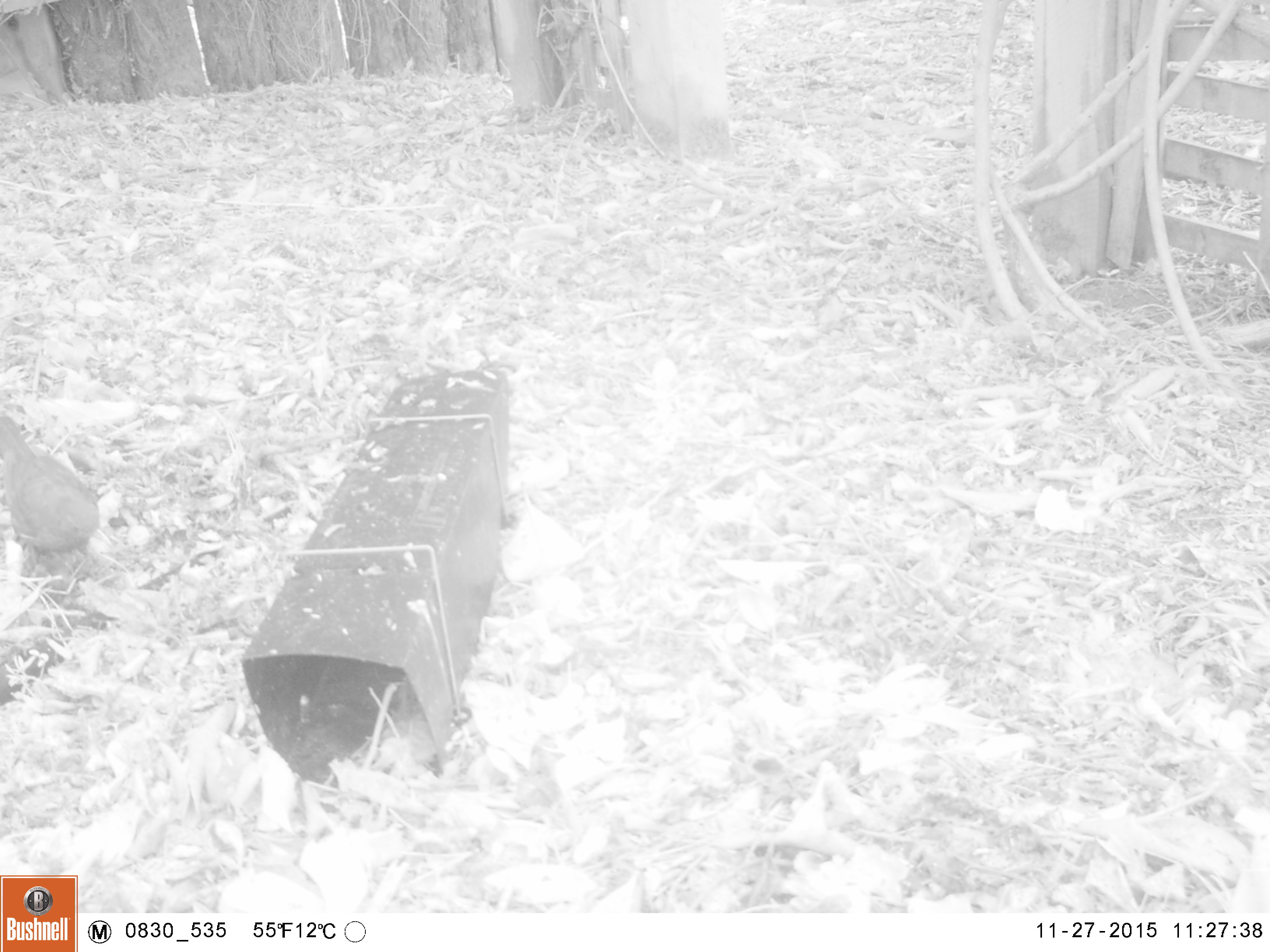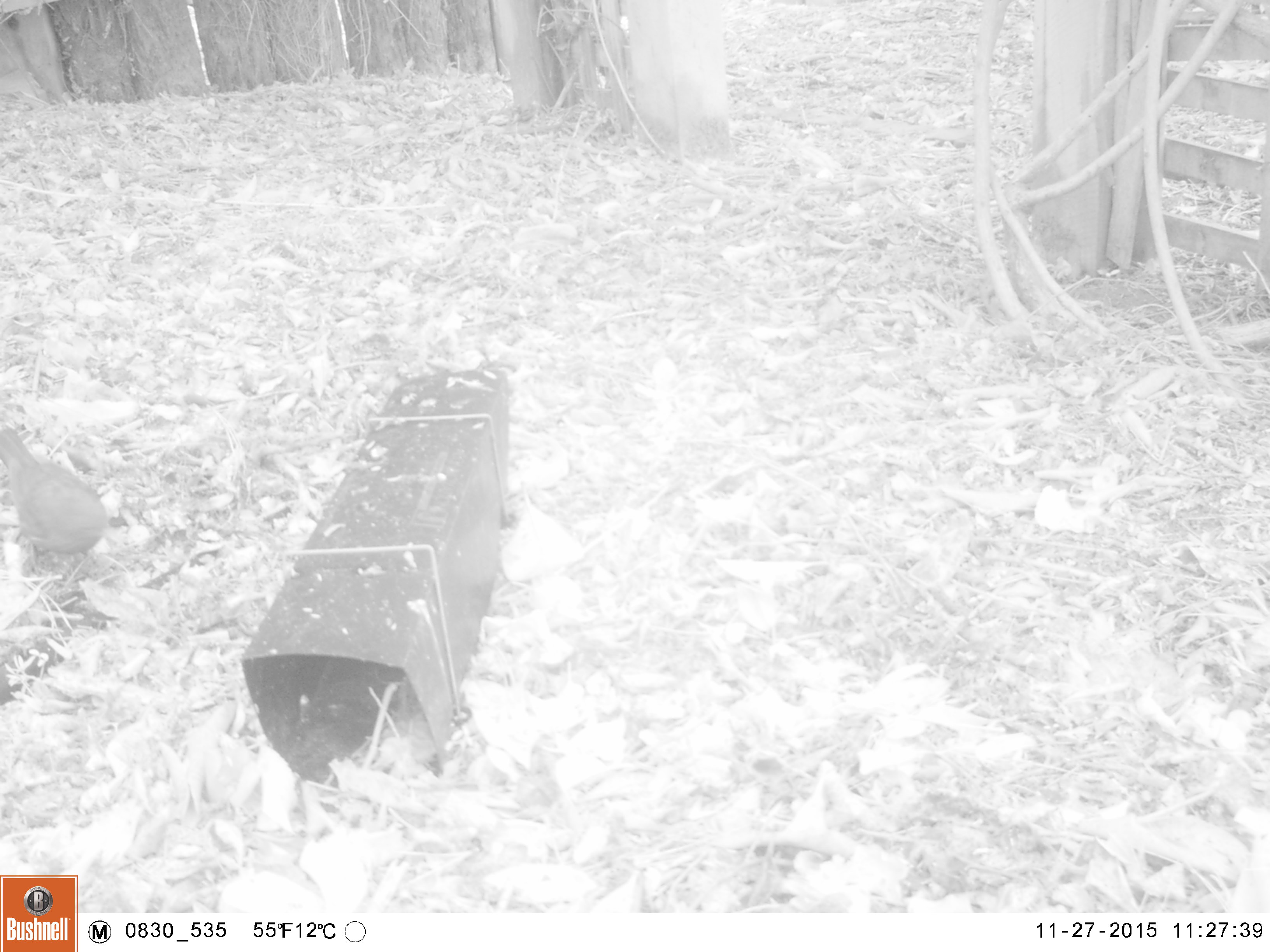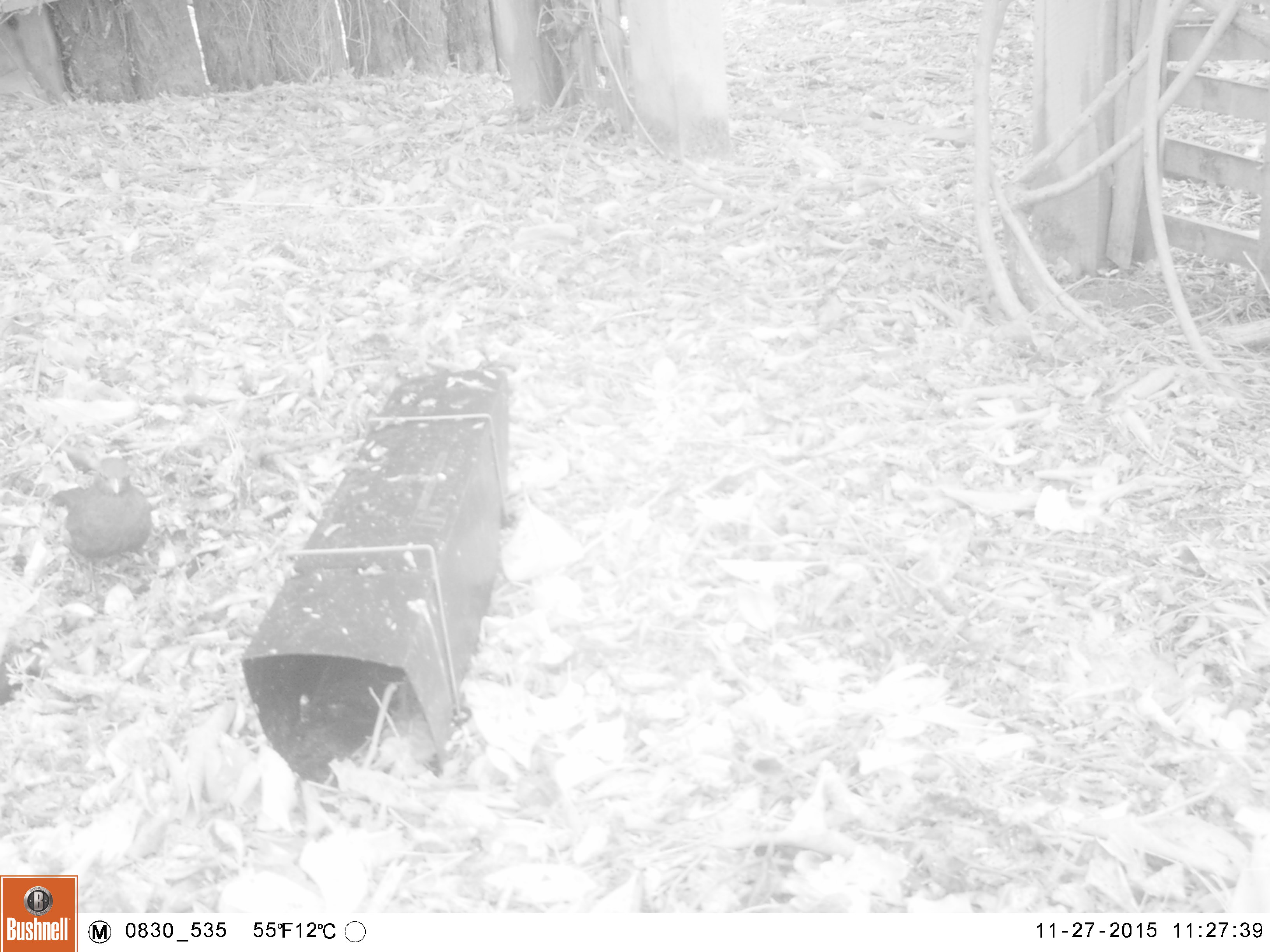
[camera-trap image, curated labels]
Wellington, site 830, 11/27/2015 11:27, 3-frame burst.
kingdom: Animalia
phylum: Chordata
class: Aves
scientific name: Aves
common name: bird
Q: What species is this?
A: Bird (Aves).